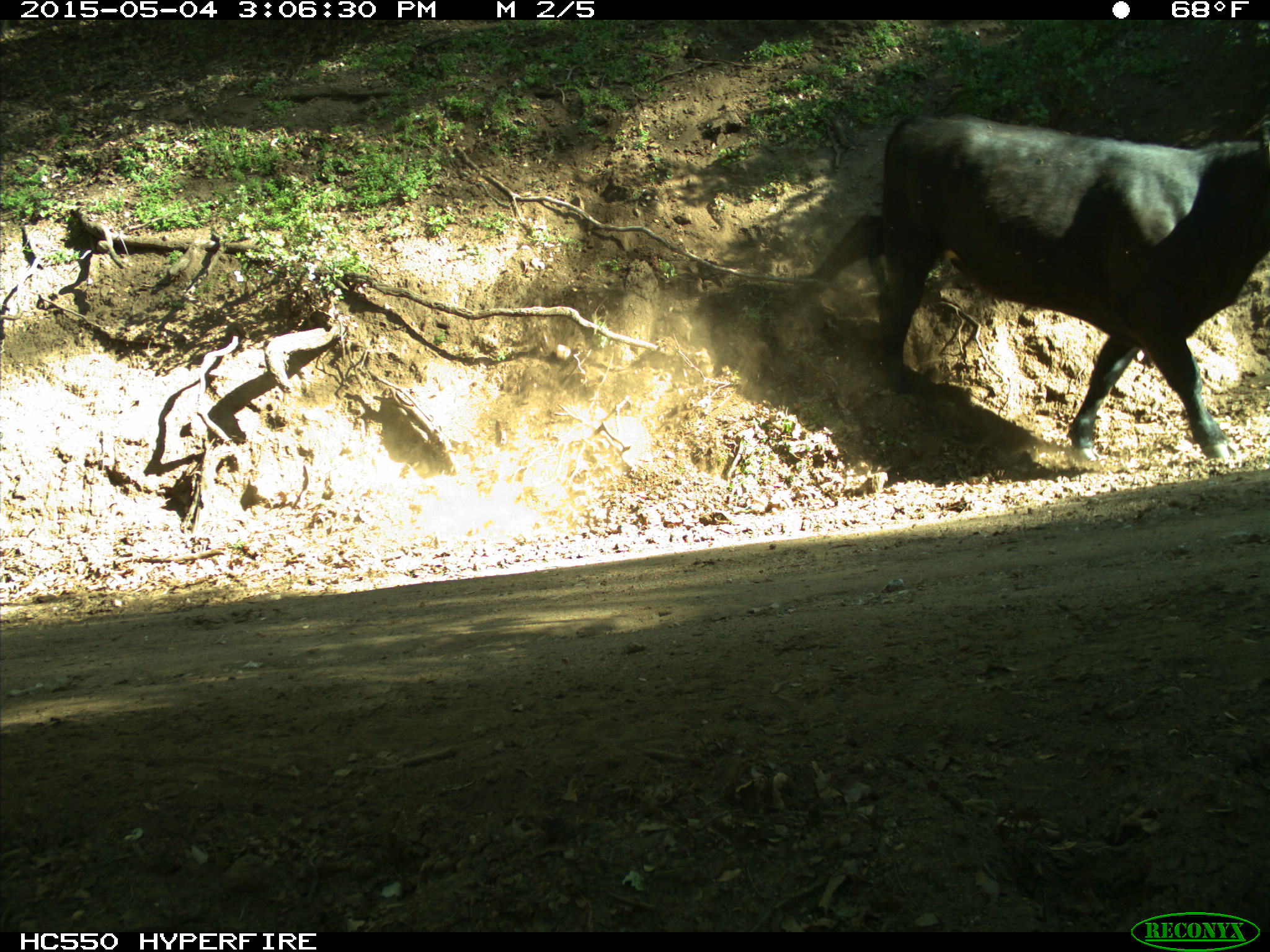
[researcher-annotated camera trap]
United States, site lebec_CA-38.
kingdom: Animalia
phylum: Chordata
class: Mammalia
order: Artiodactyla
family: Bovidae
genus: Bos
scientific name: Bos taurus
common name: domestic cow